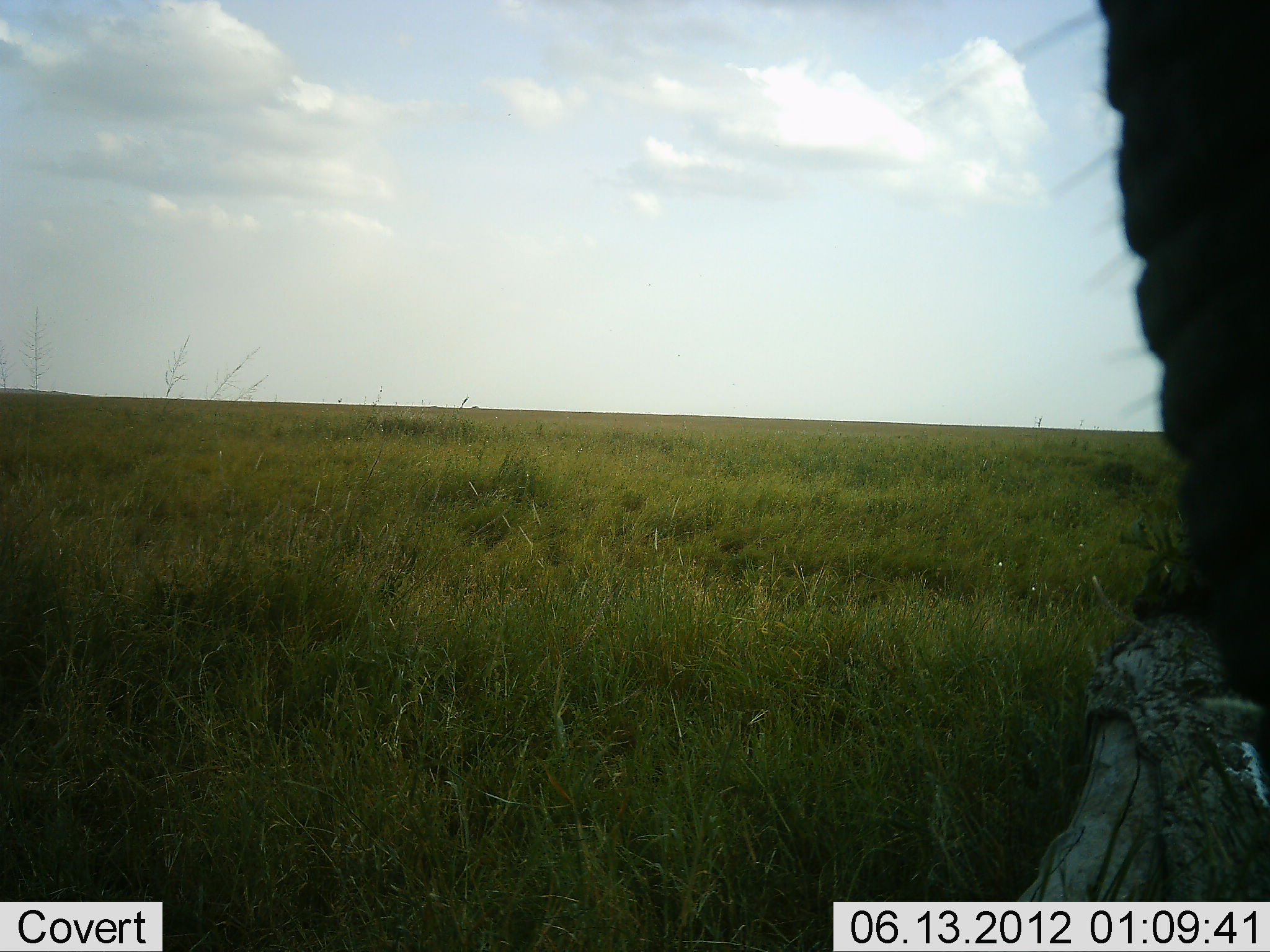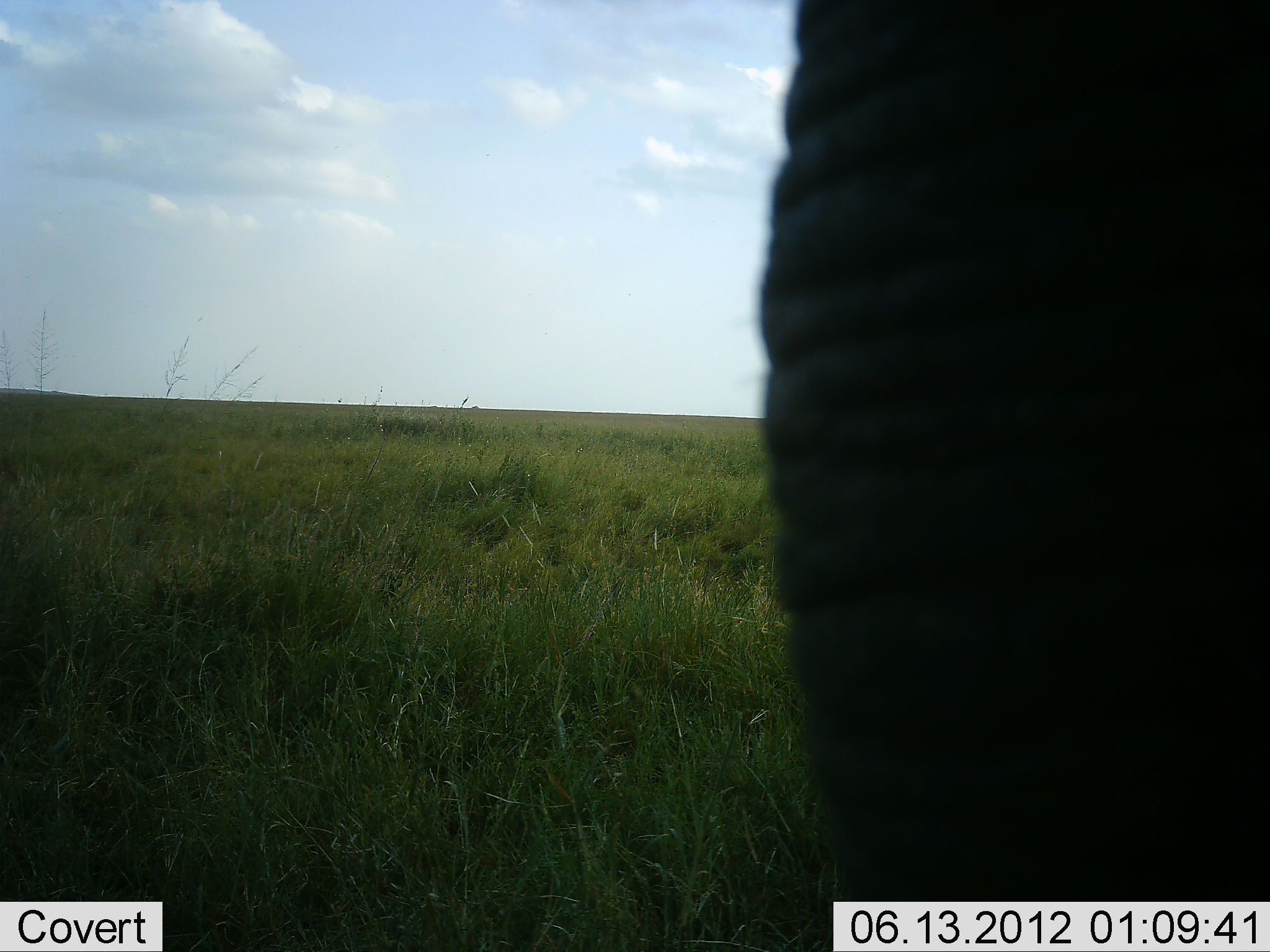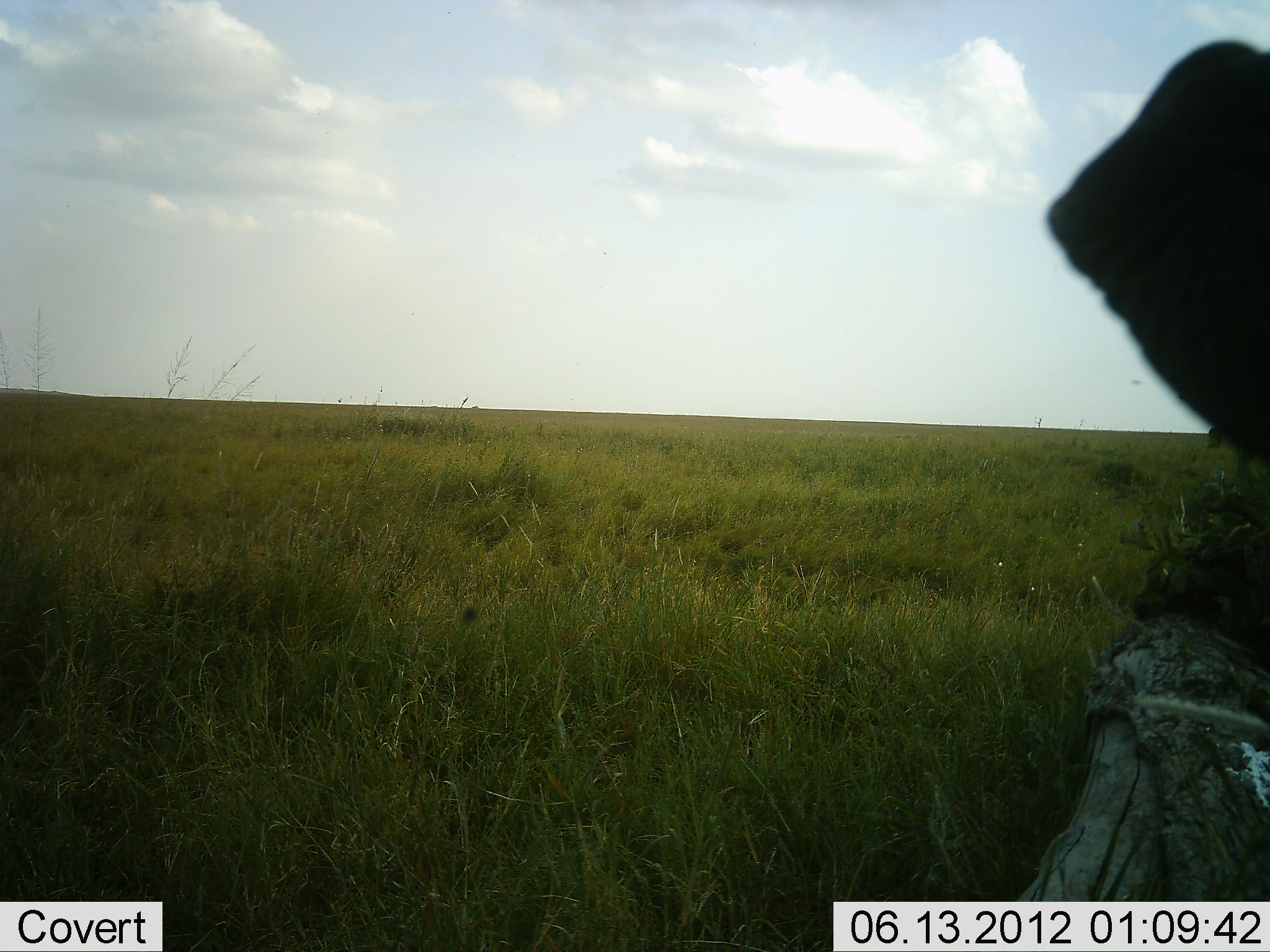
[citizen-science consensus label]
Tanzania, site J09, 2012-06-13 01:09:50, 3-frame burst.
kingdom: Animalia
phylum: Chordata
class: Mammalia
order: Proboscidea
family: Elephantidae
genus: Loxodonta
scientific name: Loxodonta africana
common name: african bush elephant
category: elephant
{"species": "elephant (african bush elephant) (Loxodonta africana)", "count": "1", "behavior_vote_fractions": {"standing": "50%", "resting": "0%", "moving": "50%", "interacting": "0%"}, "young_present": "0%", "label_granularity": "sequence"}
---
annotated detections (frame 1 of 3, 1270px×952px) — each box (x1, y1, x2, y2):
animal: (1094, 0, 1270, 710)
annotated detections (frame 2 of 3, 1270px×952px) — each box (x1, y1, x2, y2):
animal: (761, 0, 1270, 952)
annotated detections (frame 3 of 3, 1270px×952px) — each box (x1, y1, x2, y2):
animal: (1045, 37, 1269, 469)